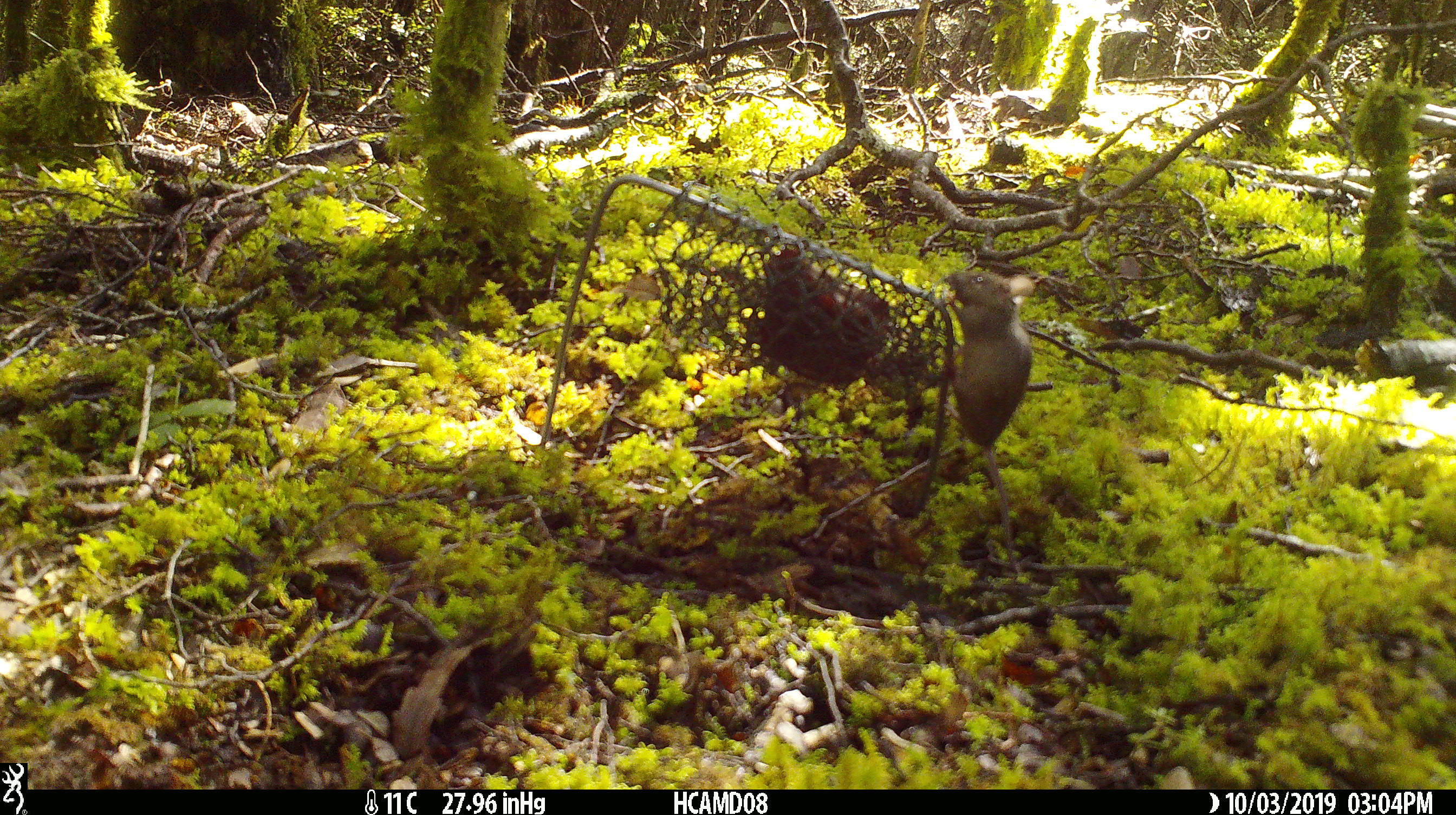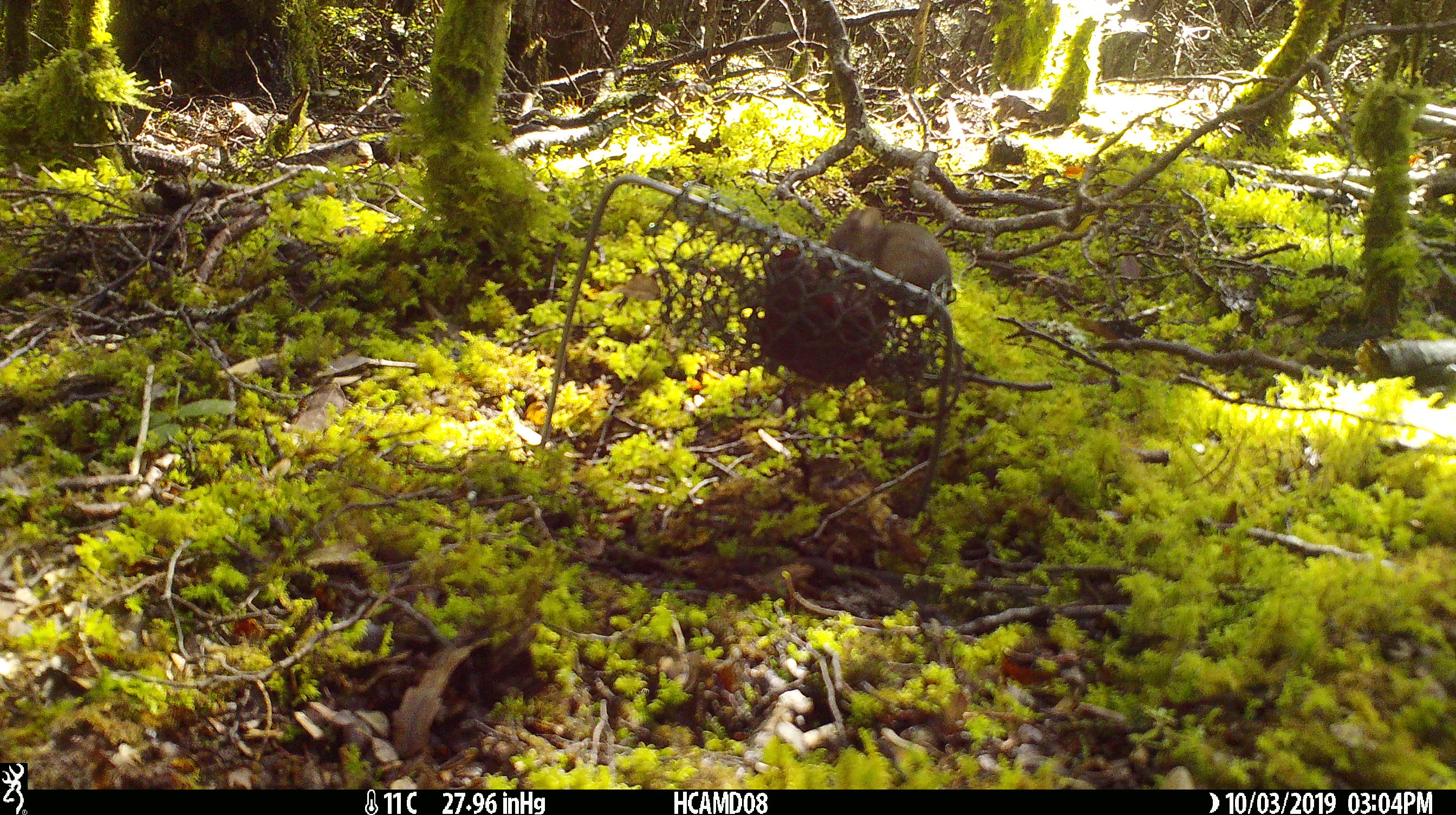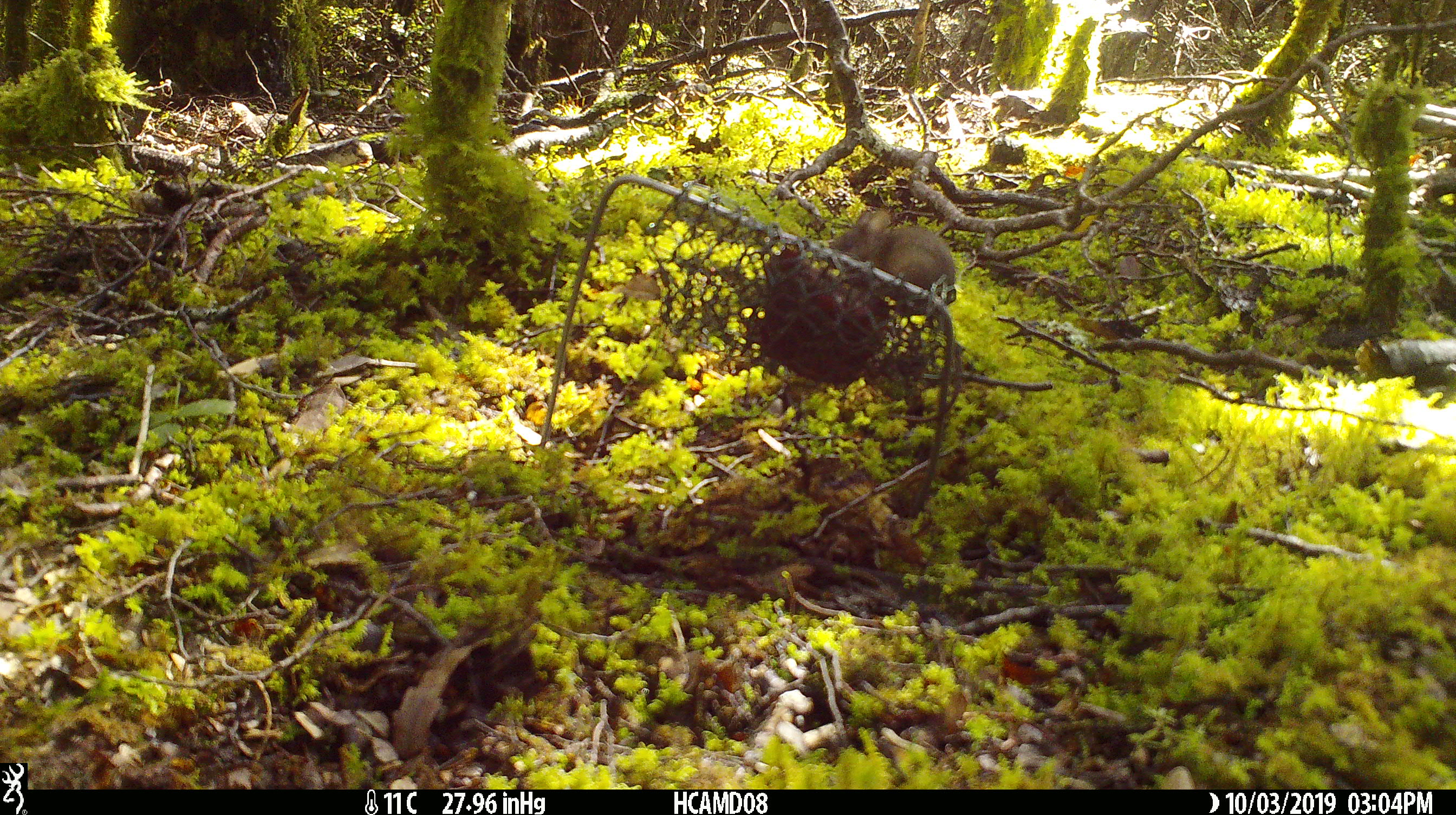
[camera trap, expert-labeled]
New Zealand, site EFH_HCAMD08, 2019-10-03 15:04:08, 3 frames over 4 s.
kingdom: Animalia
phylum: Chordata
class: Mammalia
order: Rodentia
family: Muridae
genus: Mus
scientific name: Mus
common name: mouse